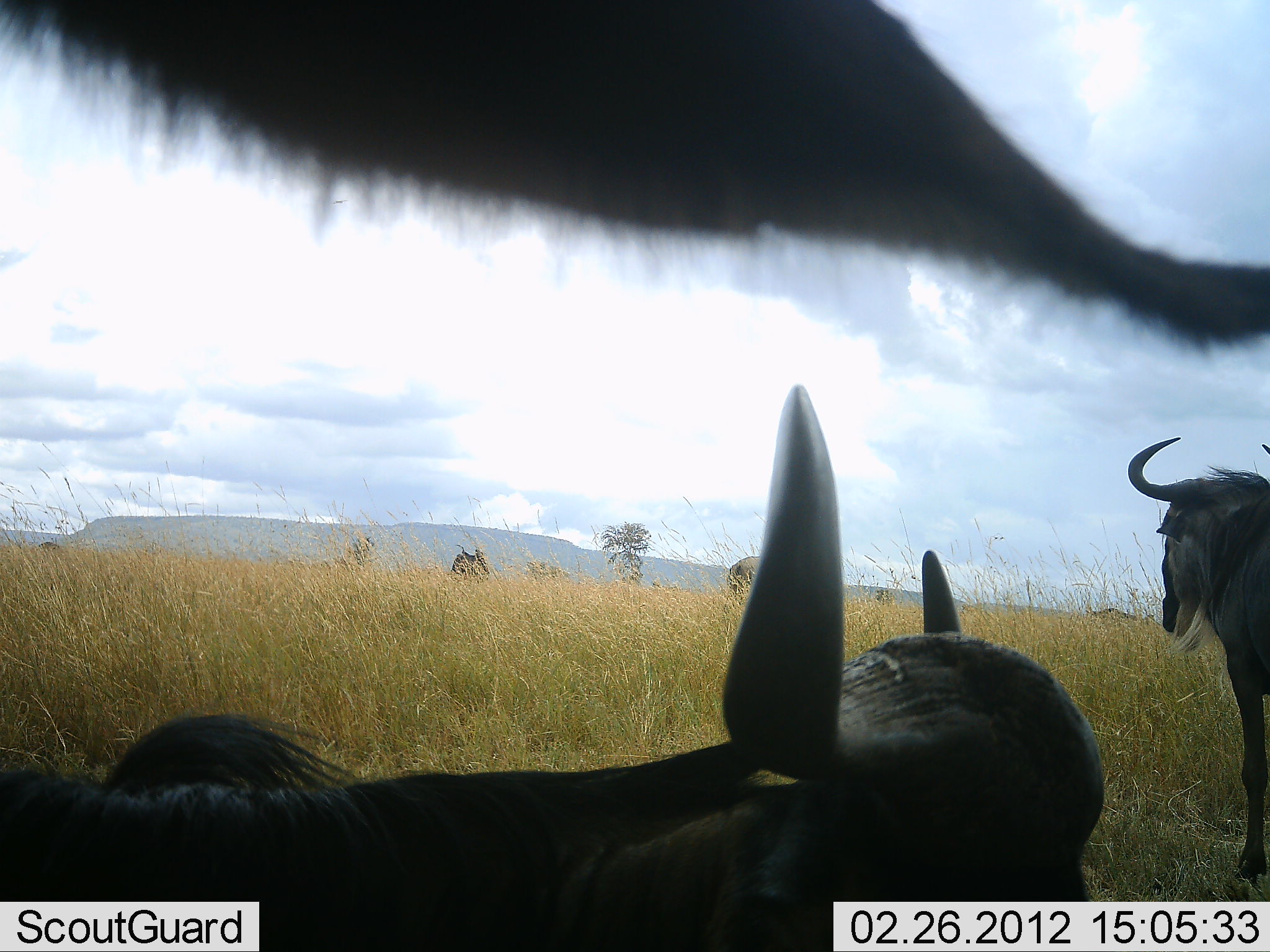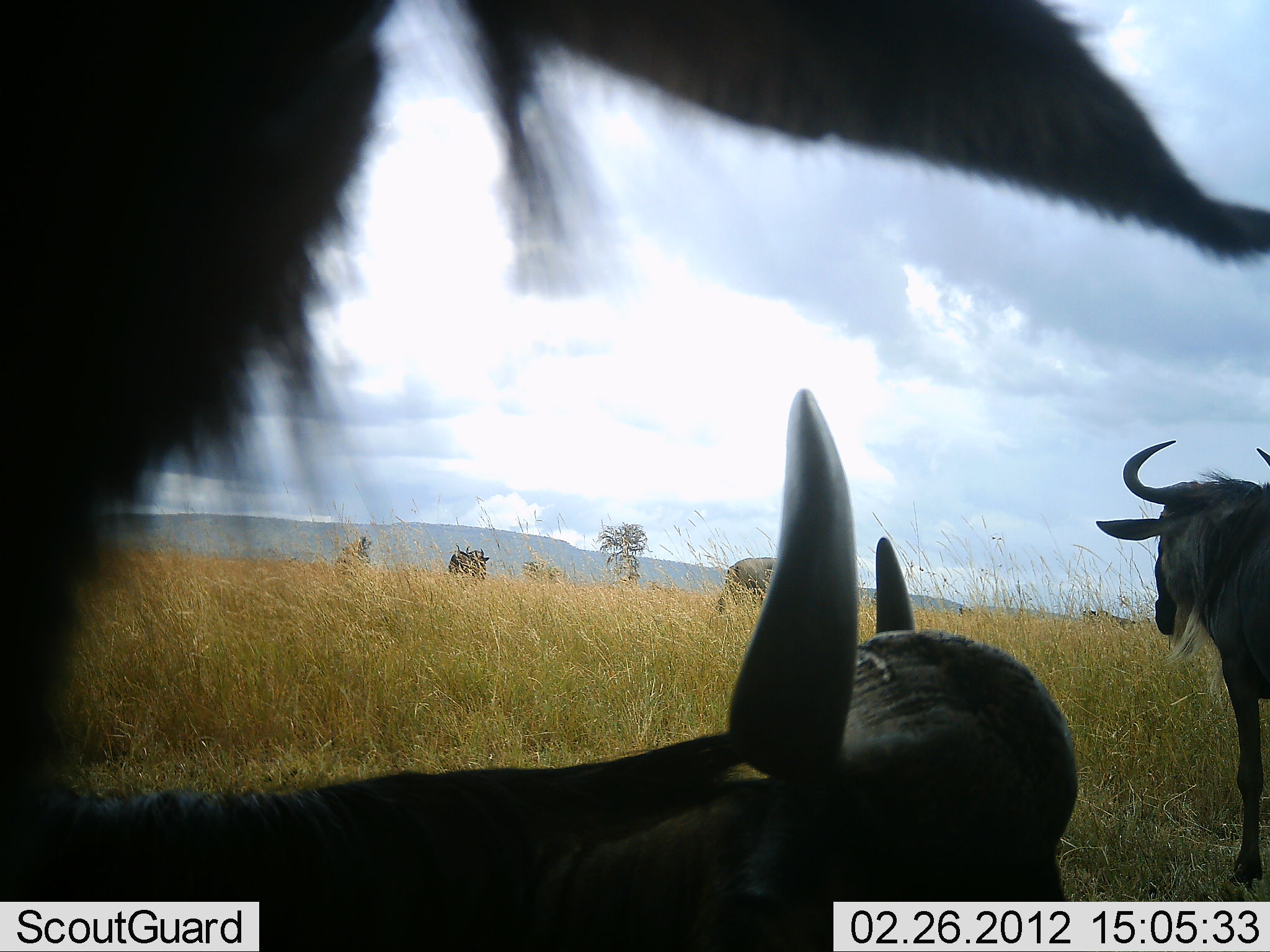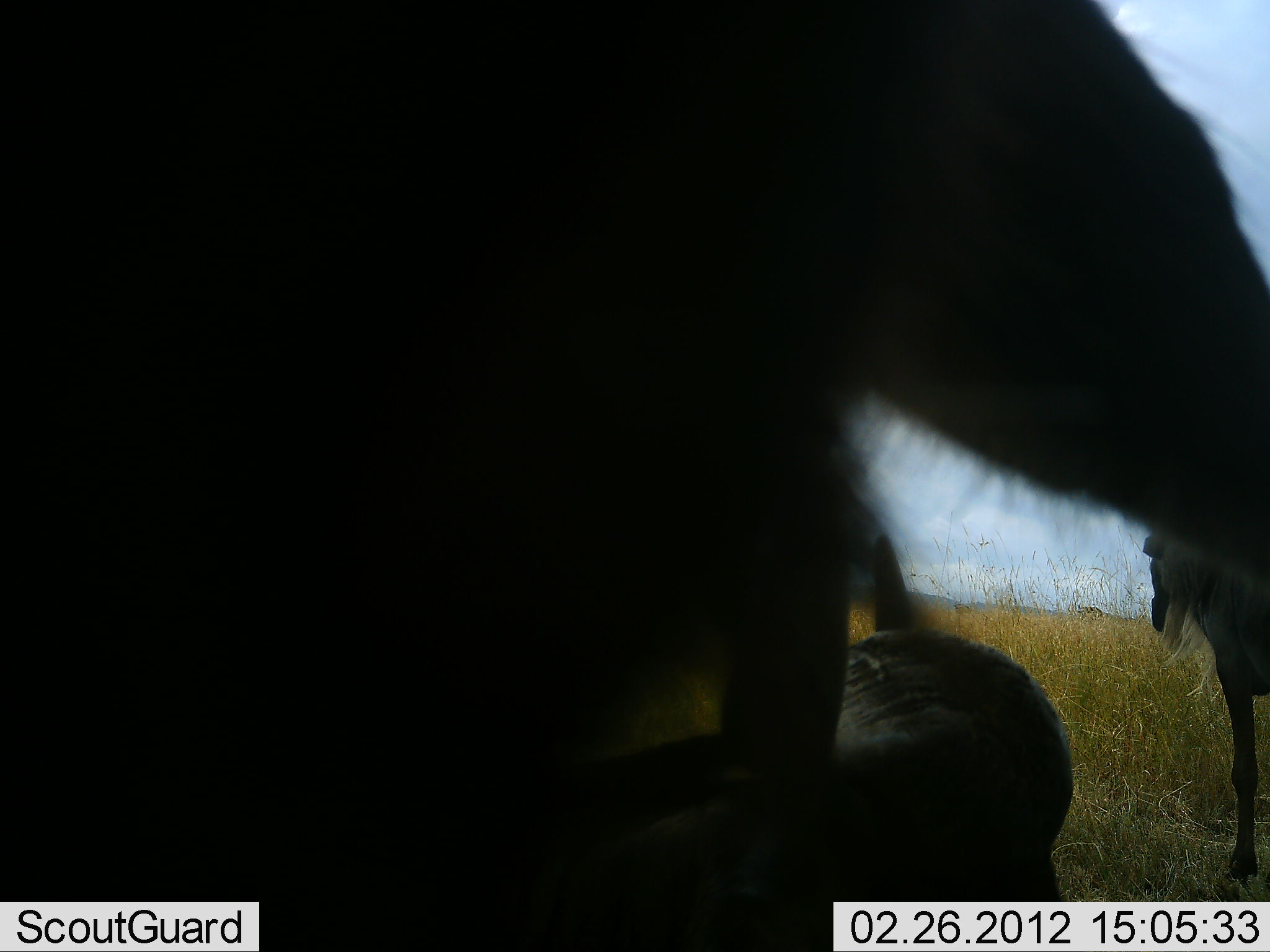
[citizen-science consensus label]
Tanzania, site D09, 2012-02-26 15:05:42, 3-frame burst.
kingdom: Animalia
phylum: Chordata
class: Mammalia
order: Artiodactyla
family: Bovidae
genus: Connochaetes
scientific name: Connochaetes taurinus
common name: blue wildebeest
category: wildebeest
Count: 5.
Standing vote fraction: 87%.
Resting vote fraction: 84%.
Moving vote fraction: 10%.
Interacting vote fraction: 0%.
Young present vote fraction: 0%.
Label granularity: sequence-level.